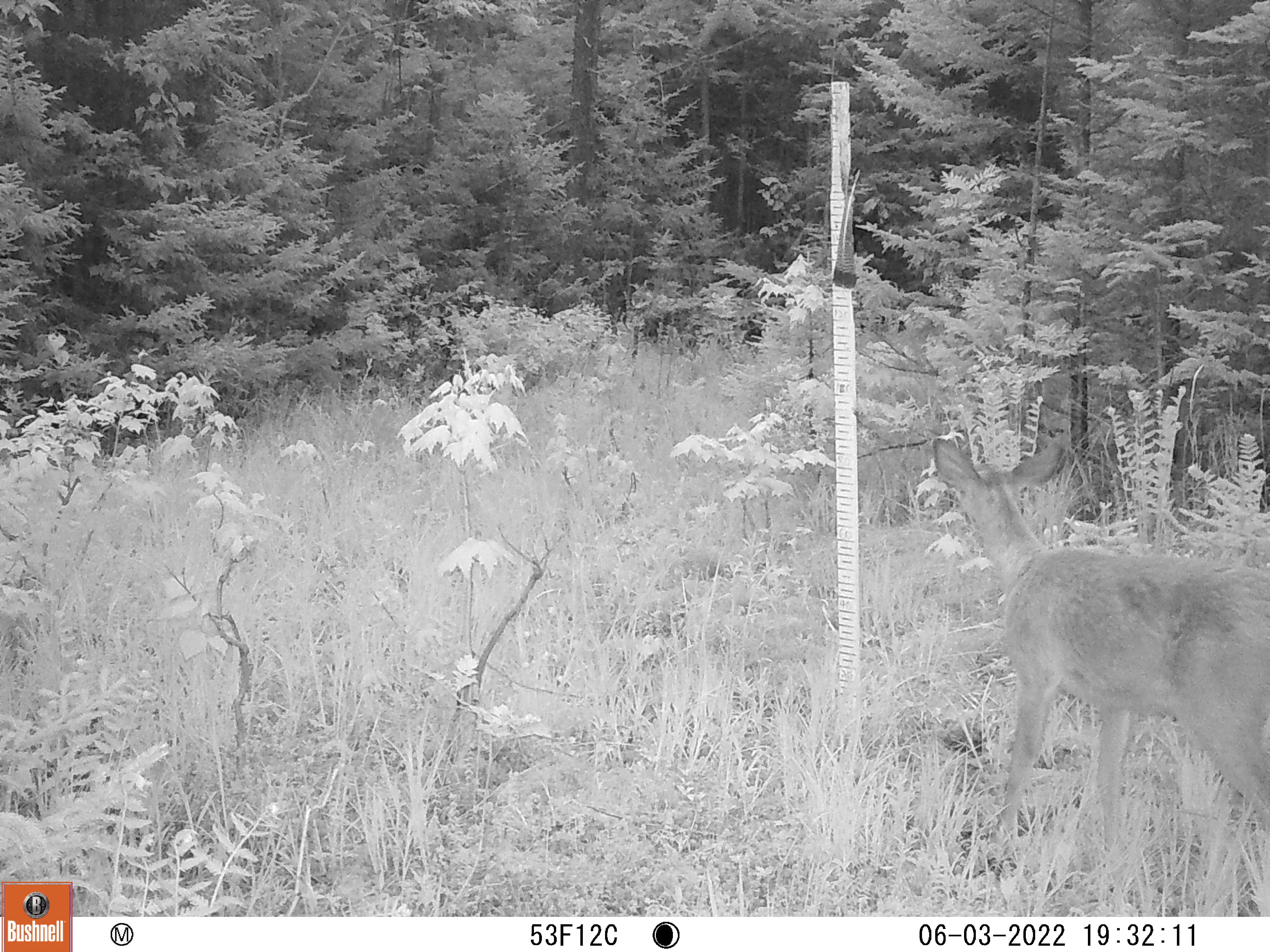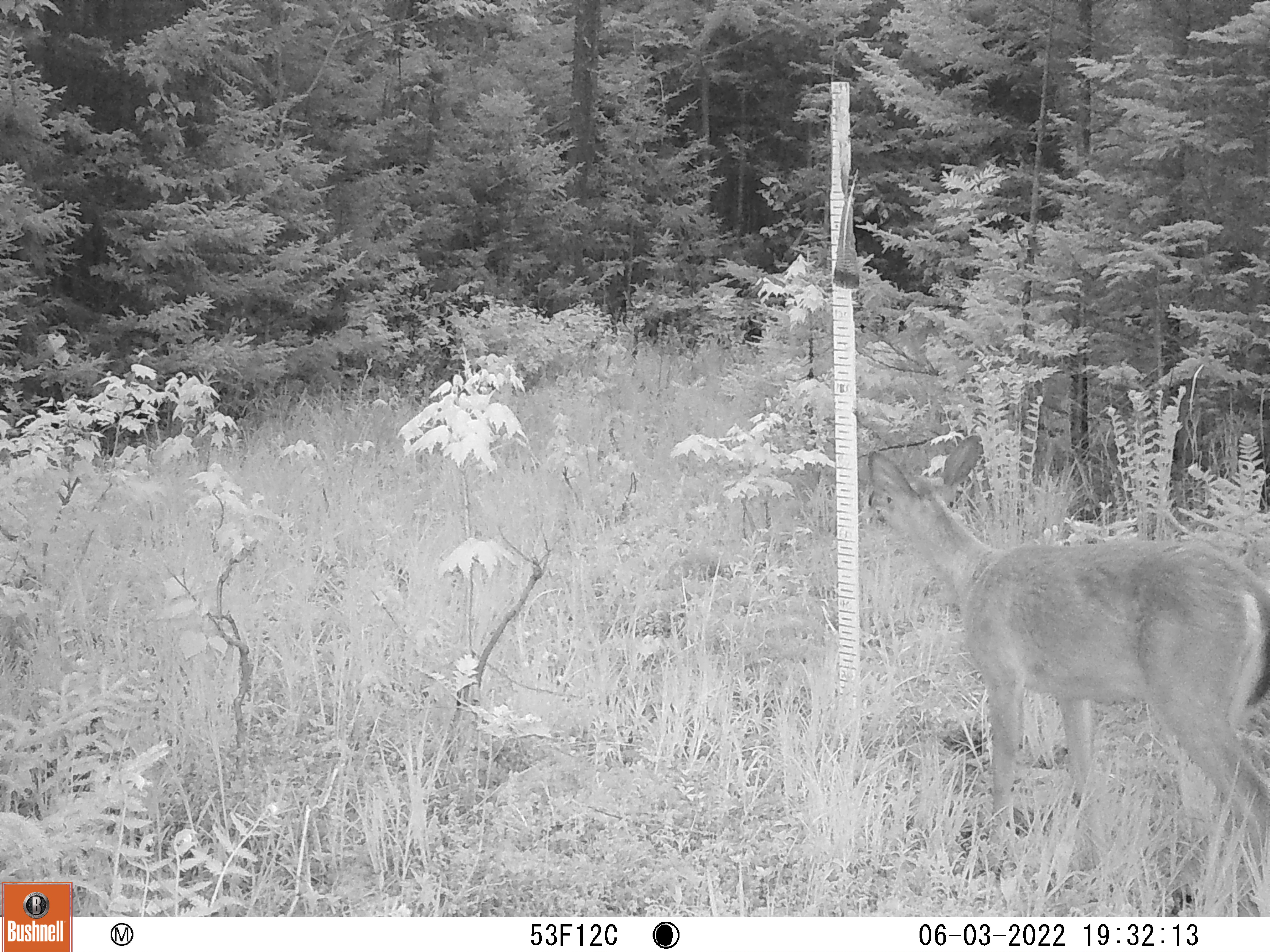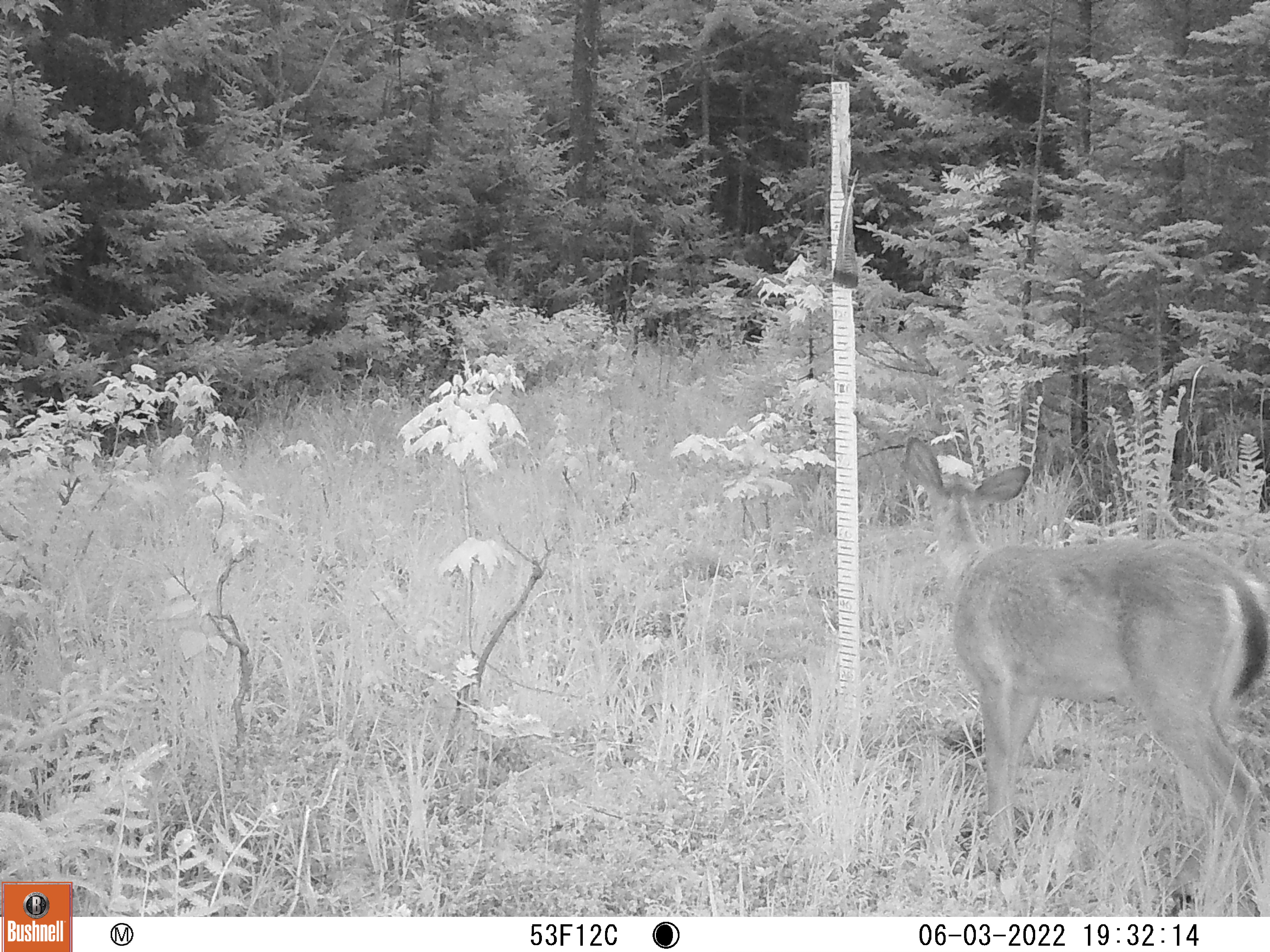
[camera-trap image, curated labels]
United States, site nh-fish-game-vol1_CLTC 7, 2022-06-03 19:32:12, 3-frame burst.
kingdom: Animalia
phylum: Chordata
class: Mammalia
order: Artiodactyla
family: Cervidae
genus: Odocoileus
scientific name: Odocoileus virginianus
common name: white-tailed deer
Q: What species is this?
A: White-tailed deer (Odocoileus virginianus).